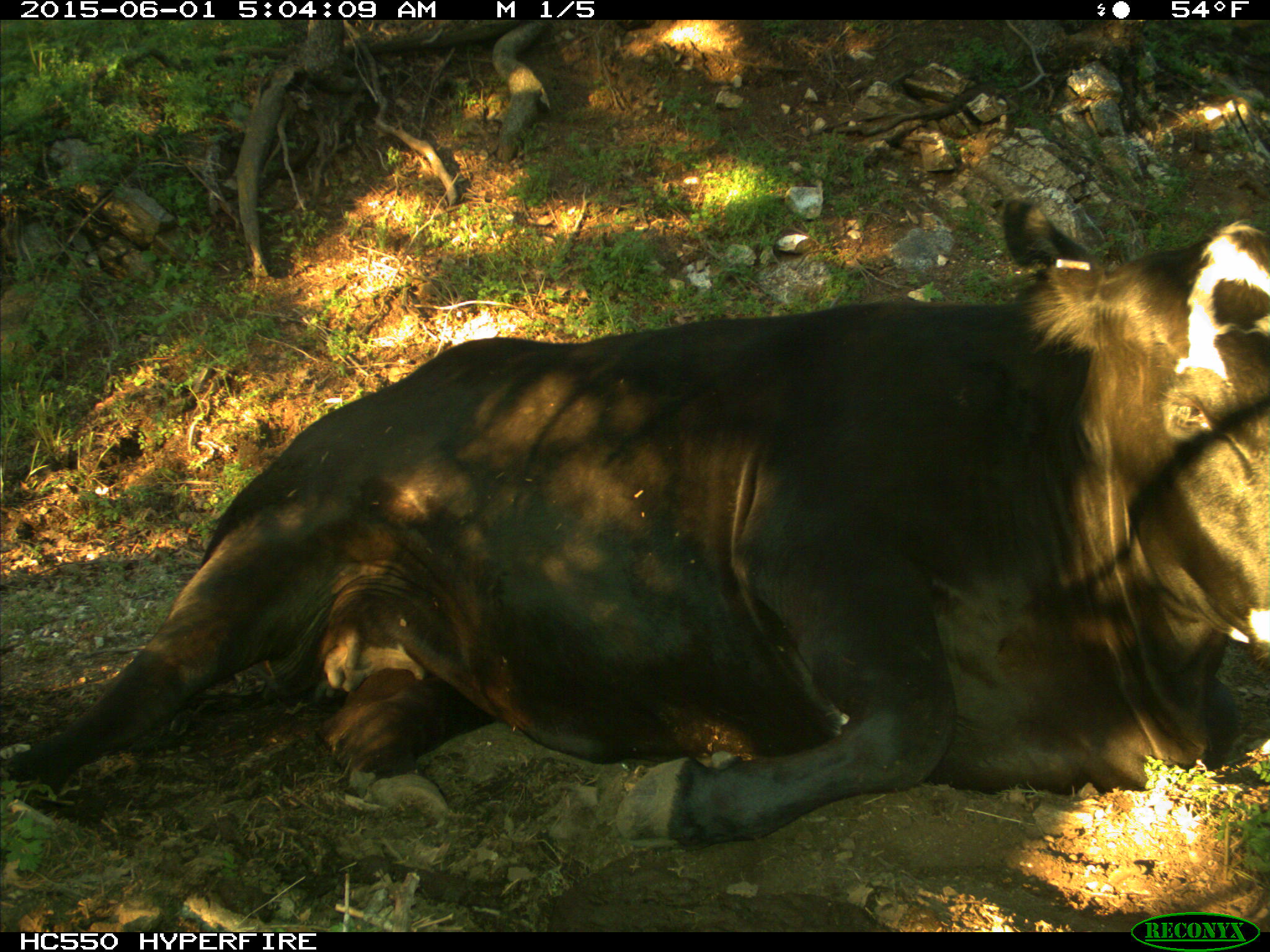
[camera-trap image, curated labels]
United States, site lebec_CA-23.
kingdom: Animalia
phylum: Chordata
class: Mammalia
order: Artiodactyla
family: Bovidae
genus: Bos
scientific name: Bos taurus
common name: domestic cow